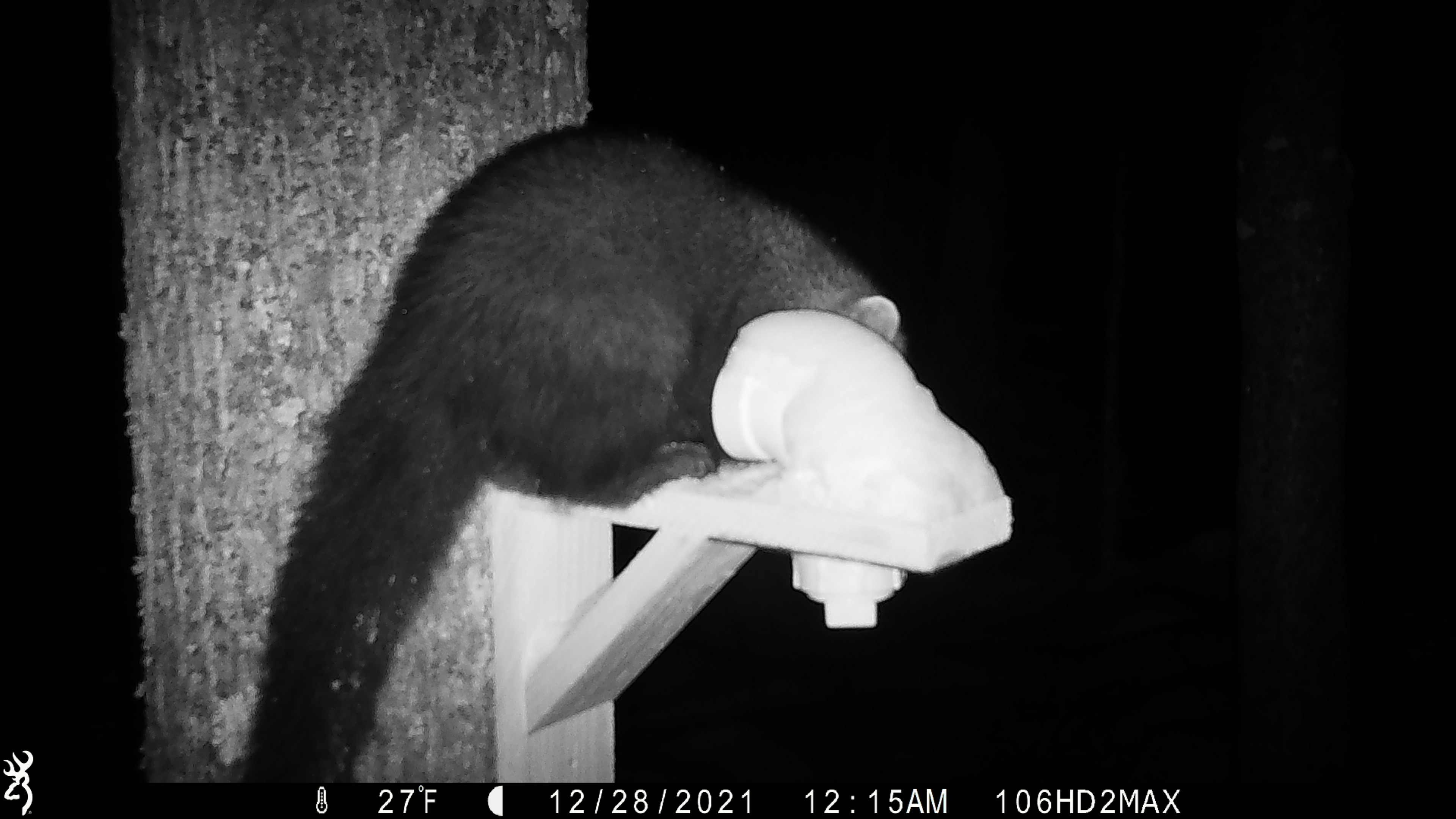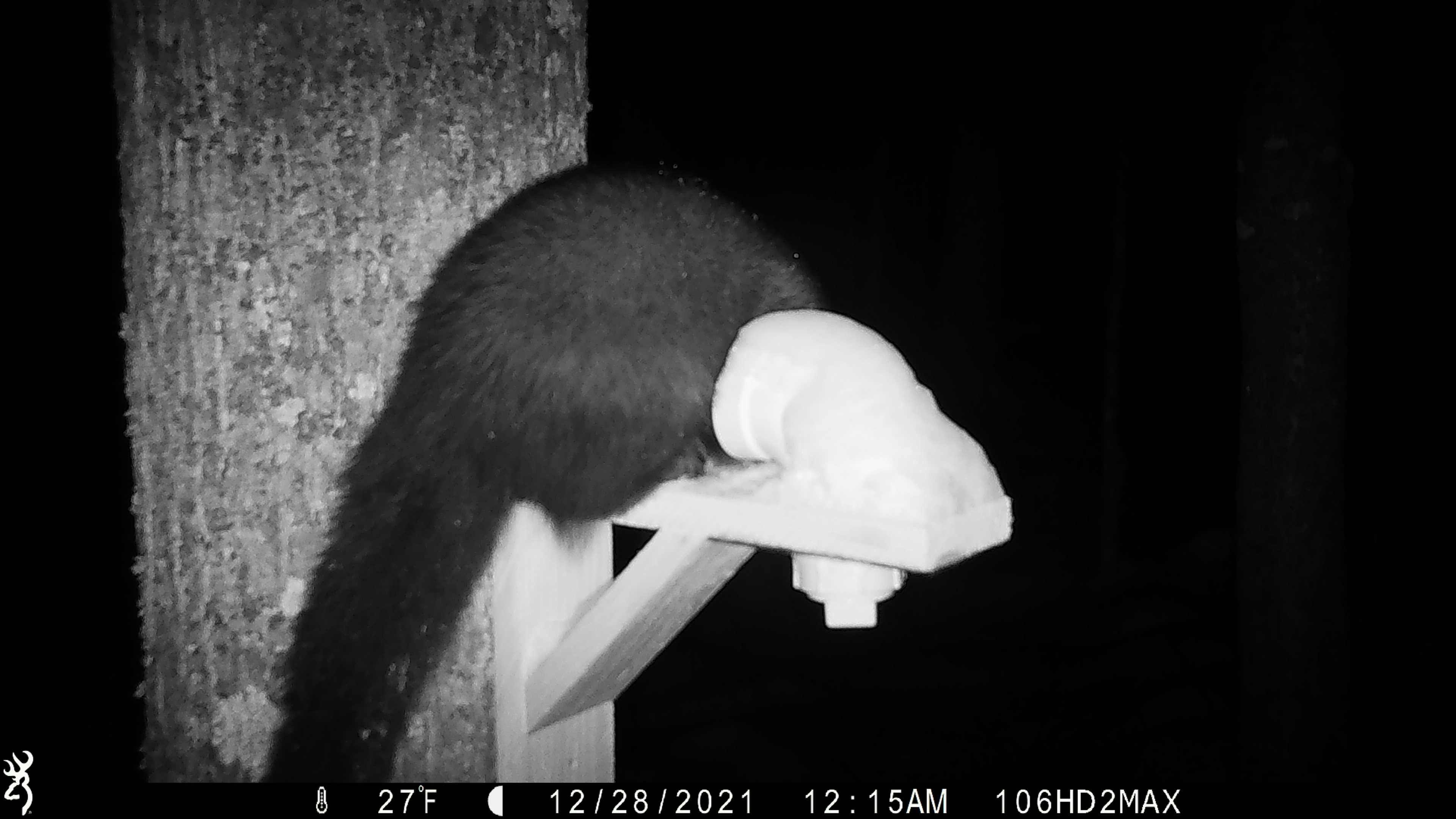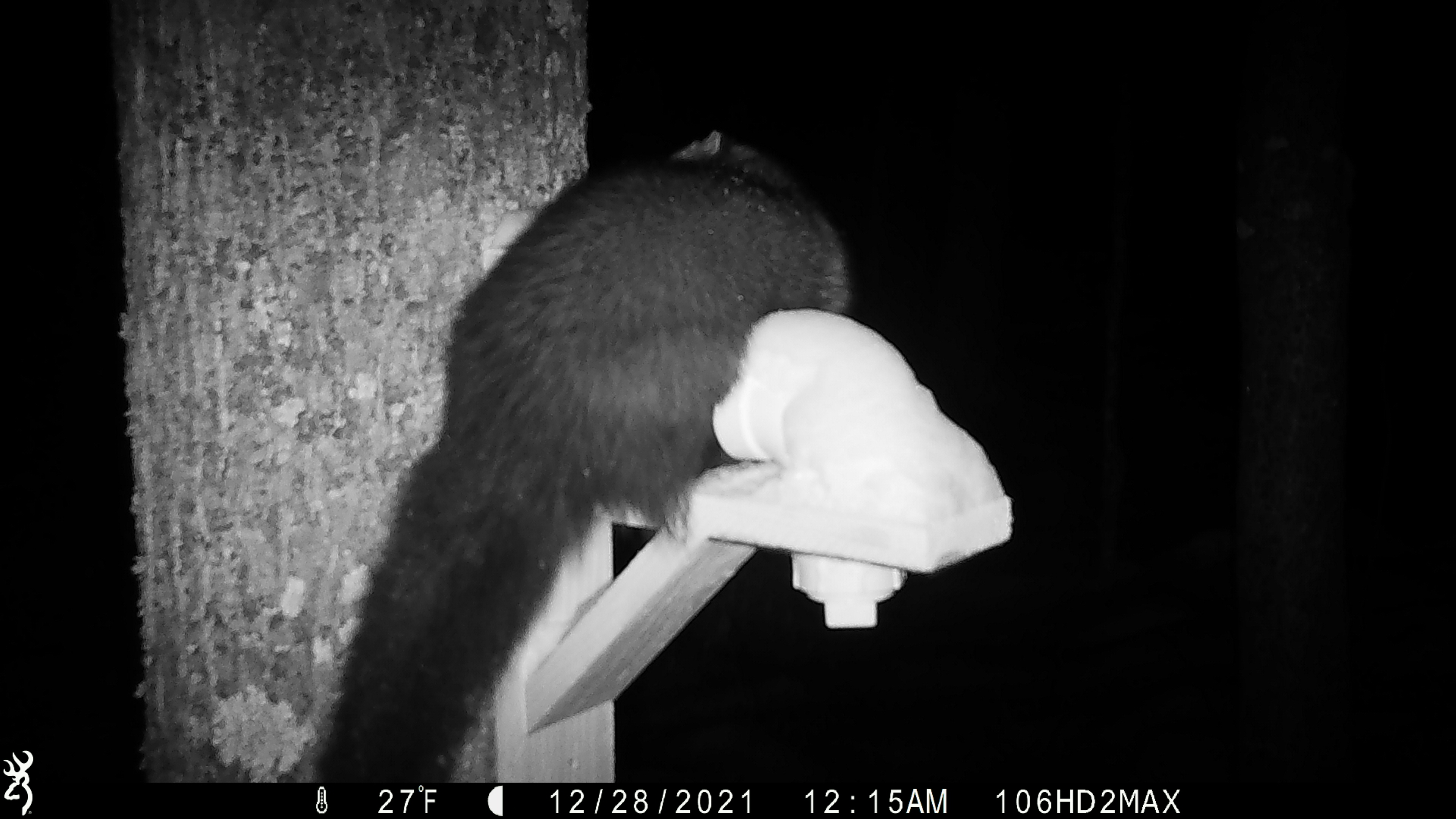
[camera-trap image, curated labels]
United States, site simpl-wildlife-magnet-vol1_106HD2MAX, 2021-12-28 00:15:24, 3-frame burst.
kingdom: Animalia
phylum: Chordata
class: Mammalia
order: Carnivora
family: Mustelidae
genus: Pekania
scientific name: Pekania pennanti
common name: fisher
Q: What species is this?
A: Fisher (Pekania pennanti).